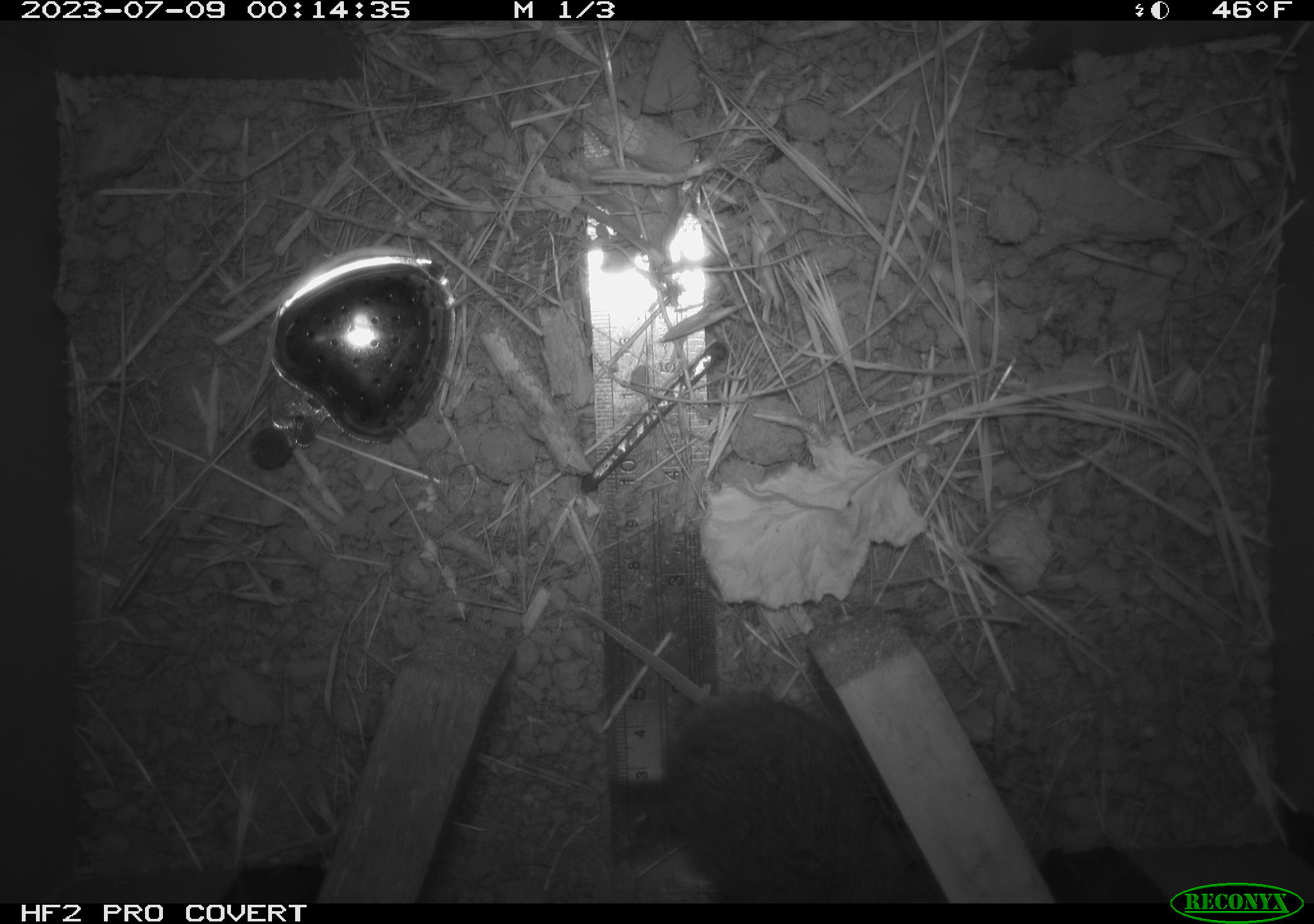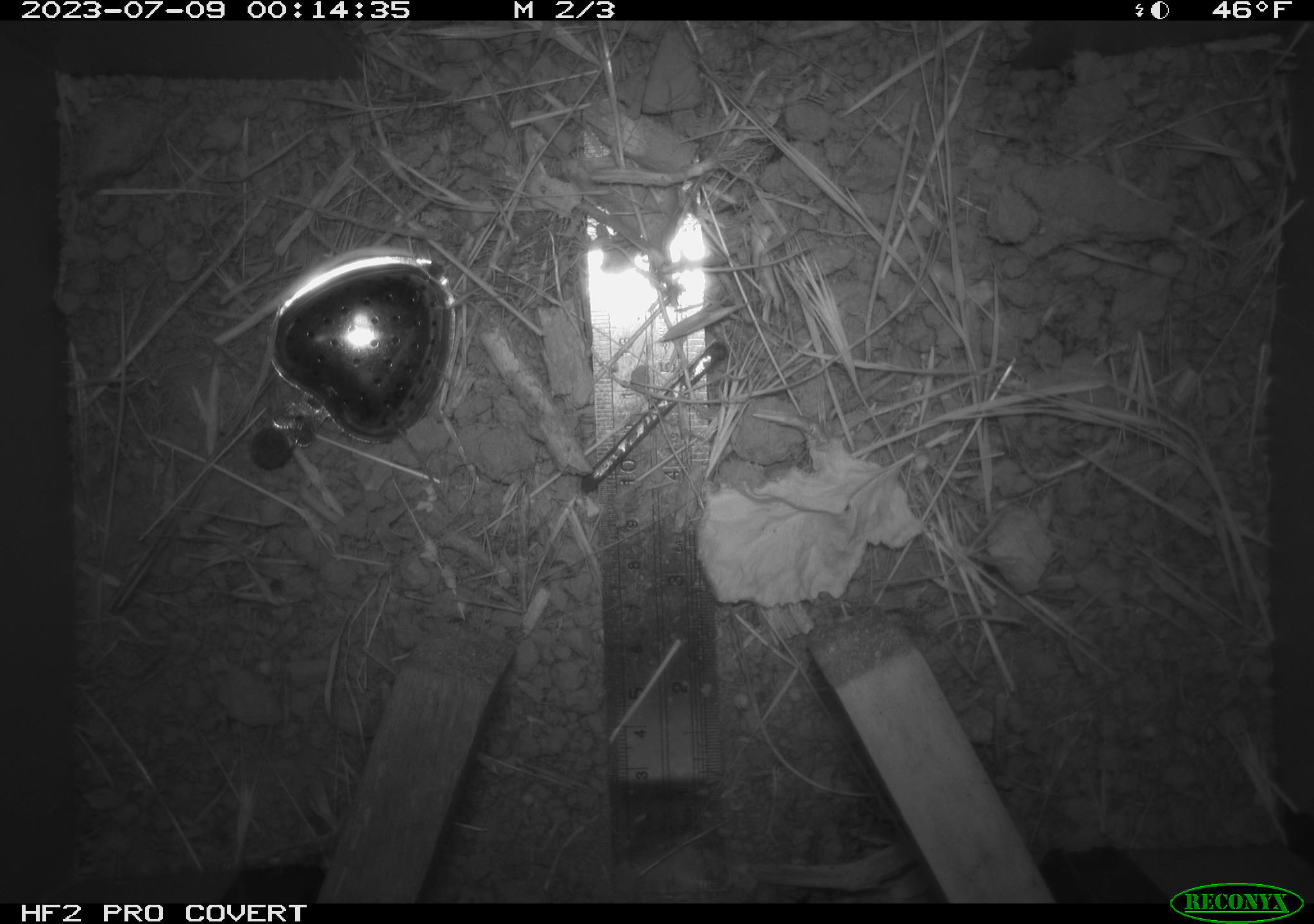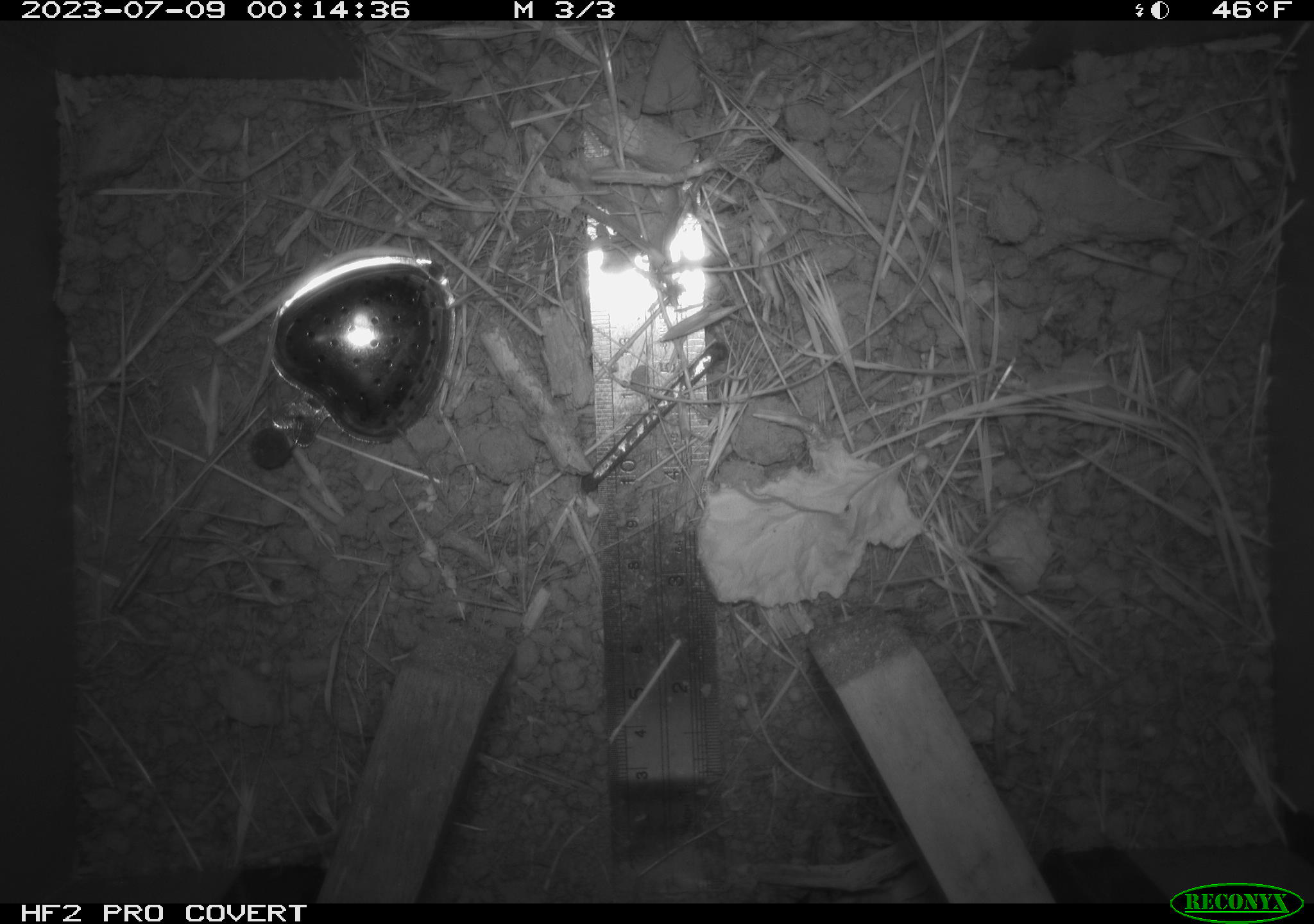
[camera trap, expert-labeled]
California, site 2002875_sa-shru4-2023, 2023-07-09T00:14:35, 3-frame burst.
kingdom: Animalia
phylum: Chordata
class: Mammalia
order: Rodentia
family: Cricetidae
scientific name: Arvicolinae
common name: voles, lemmings, and muskrats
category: arvicolinae subfamily